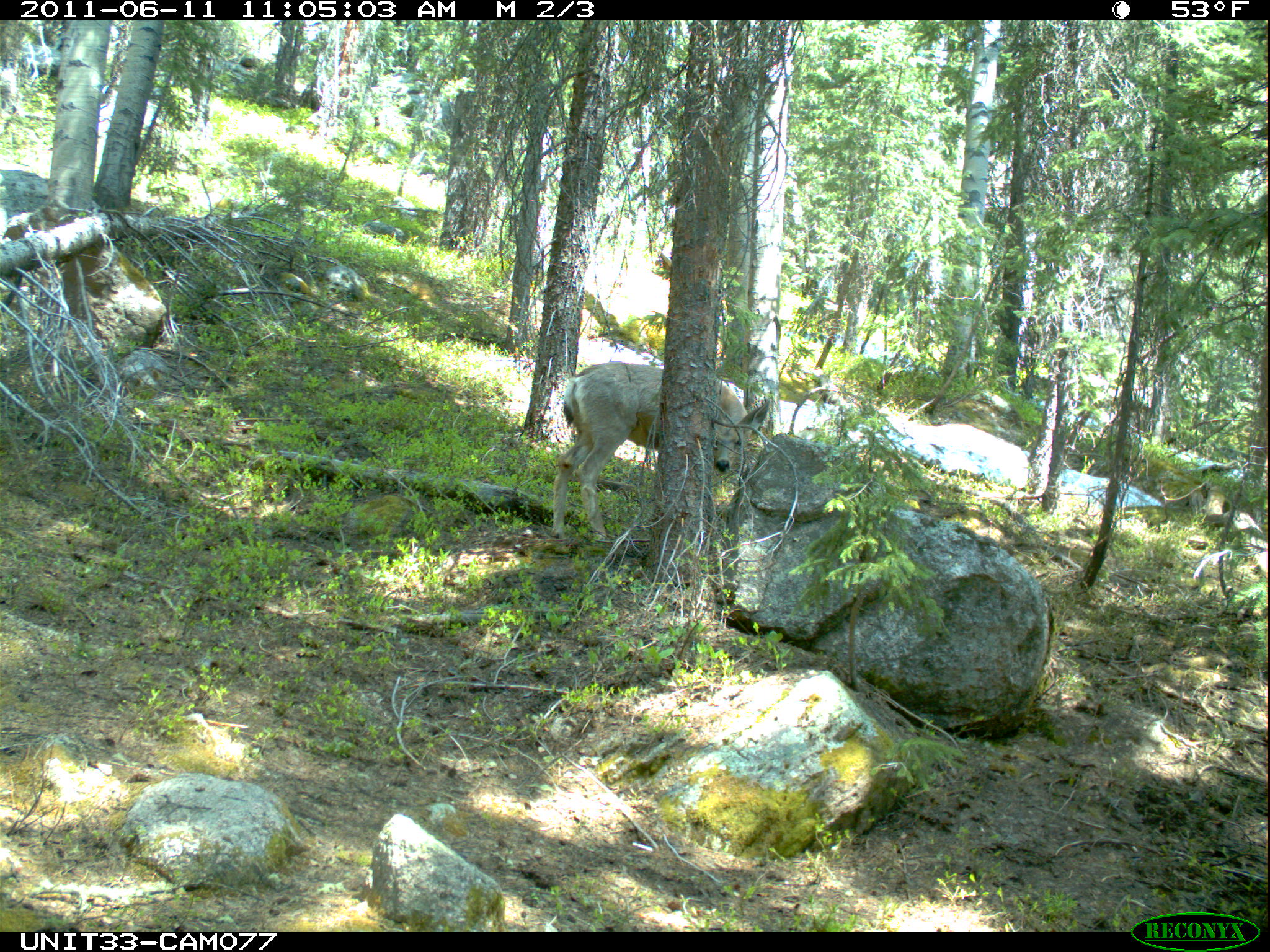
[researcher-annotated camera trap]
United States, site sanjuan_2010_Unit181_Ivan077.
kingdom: Animalia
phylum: Chordata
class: Mammalia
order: Artiodactyla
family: Cervidae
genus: Odocoileus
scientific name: Odocoileus hemionus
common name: mule deer